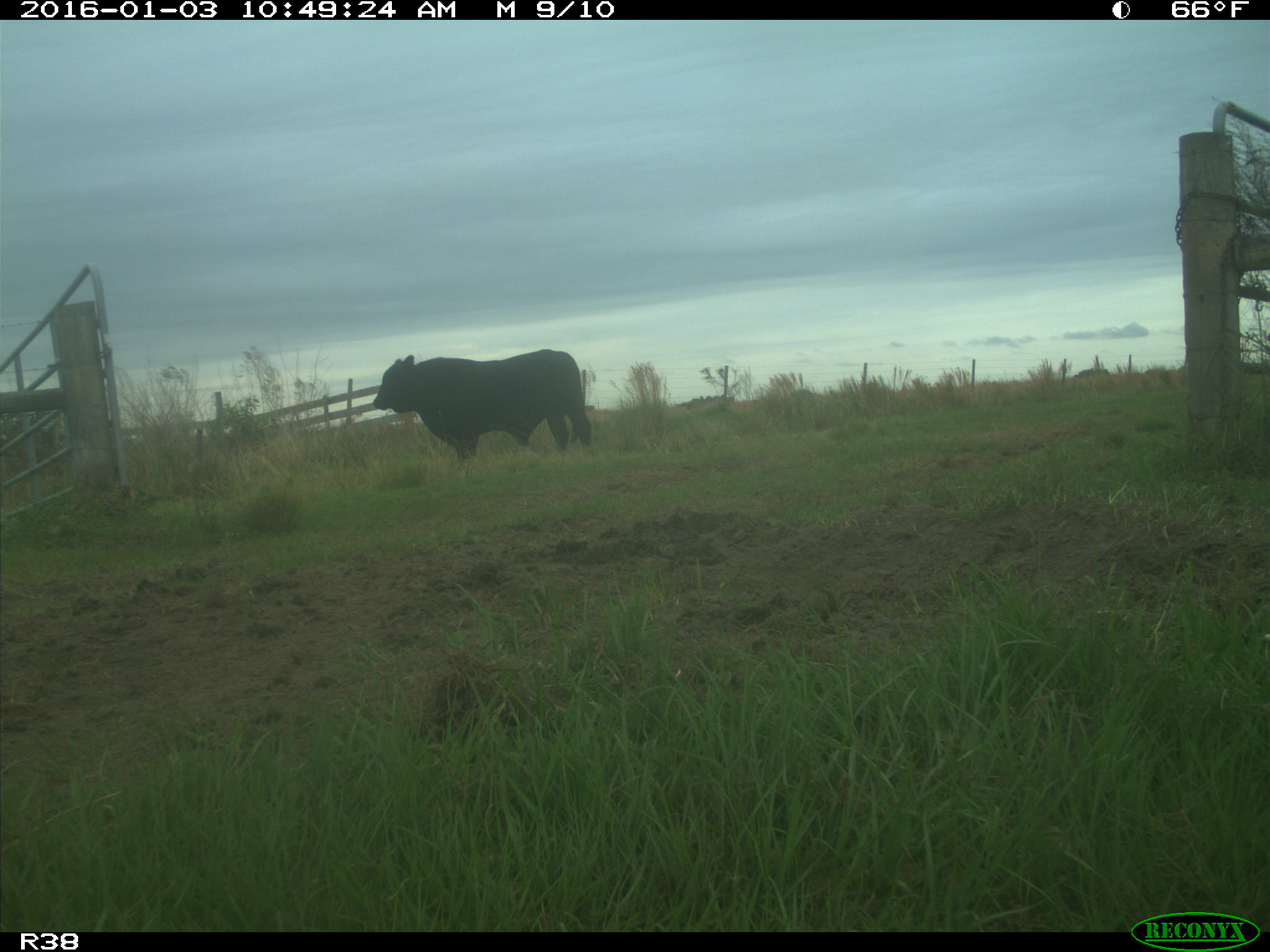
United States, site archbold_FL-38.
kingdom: Animalia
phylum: Chordata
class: Mammalia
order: Artiodactyla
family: Bovidae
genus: Bos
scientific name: Bos taurus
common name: domestic cow